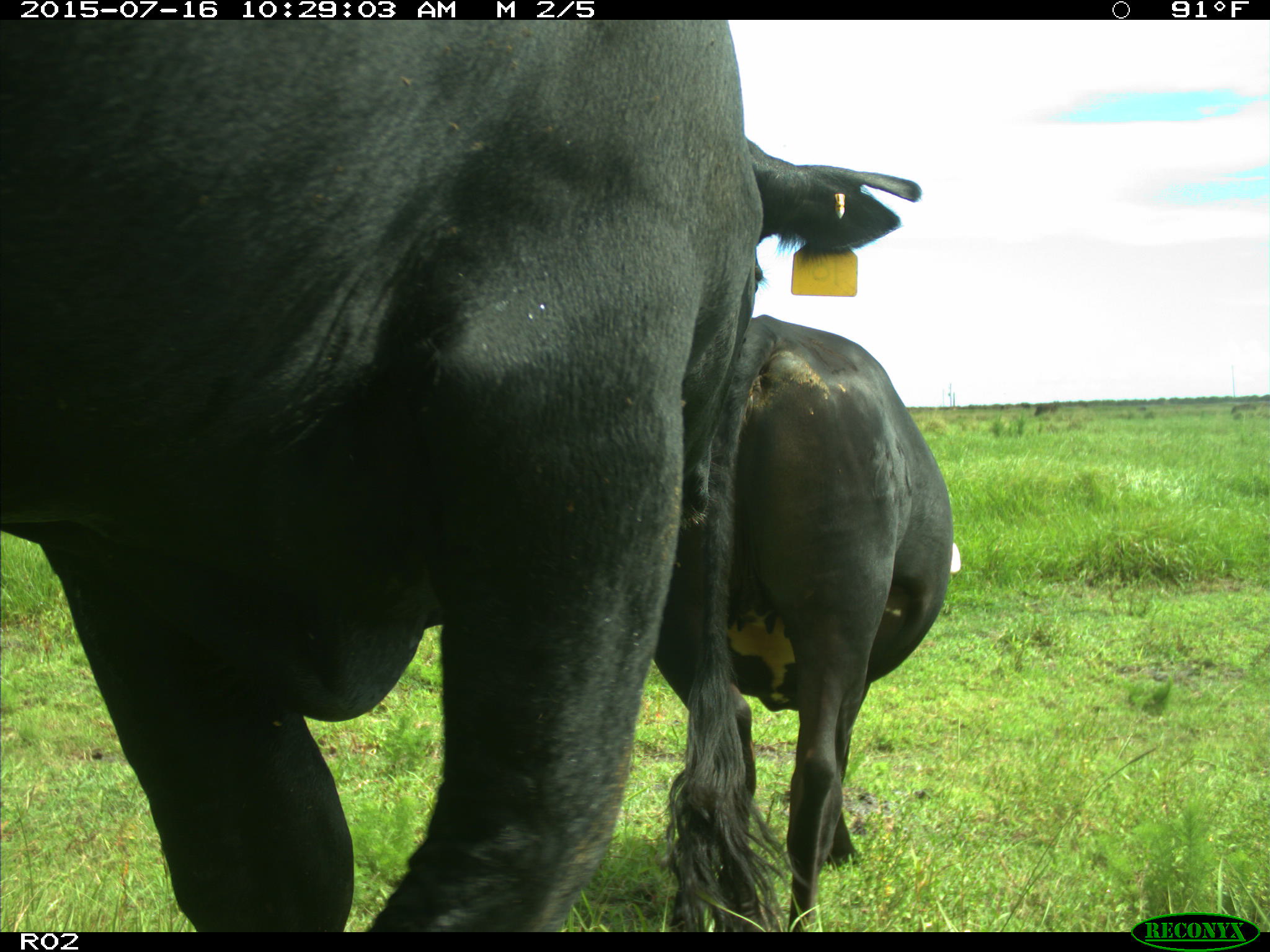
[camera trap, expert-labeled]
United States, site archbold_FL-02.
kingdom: Animalia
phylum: Chordata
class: Mammalia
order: Artiodactyla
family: Bovidae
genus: Bos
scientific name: Bos taurus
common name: domestic cow